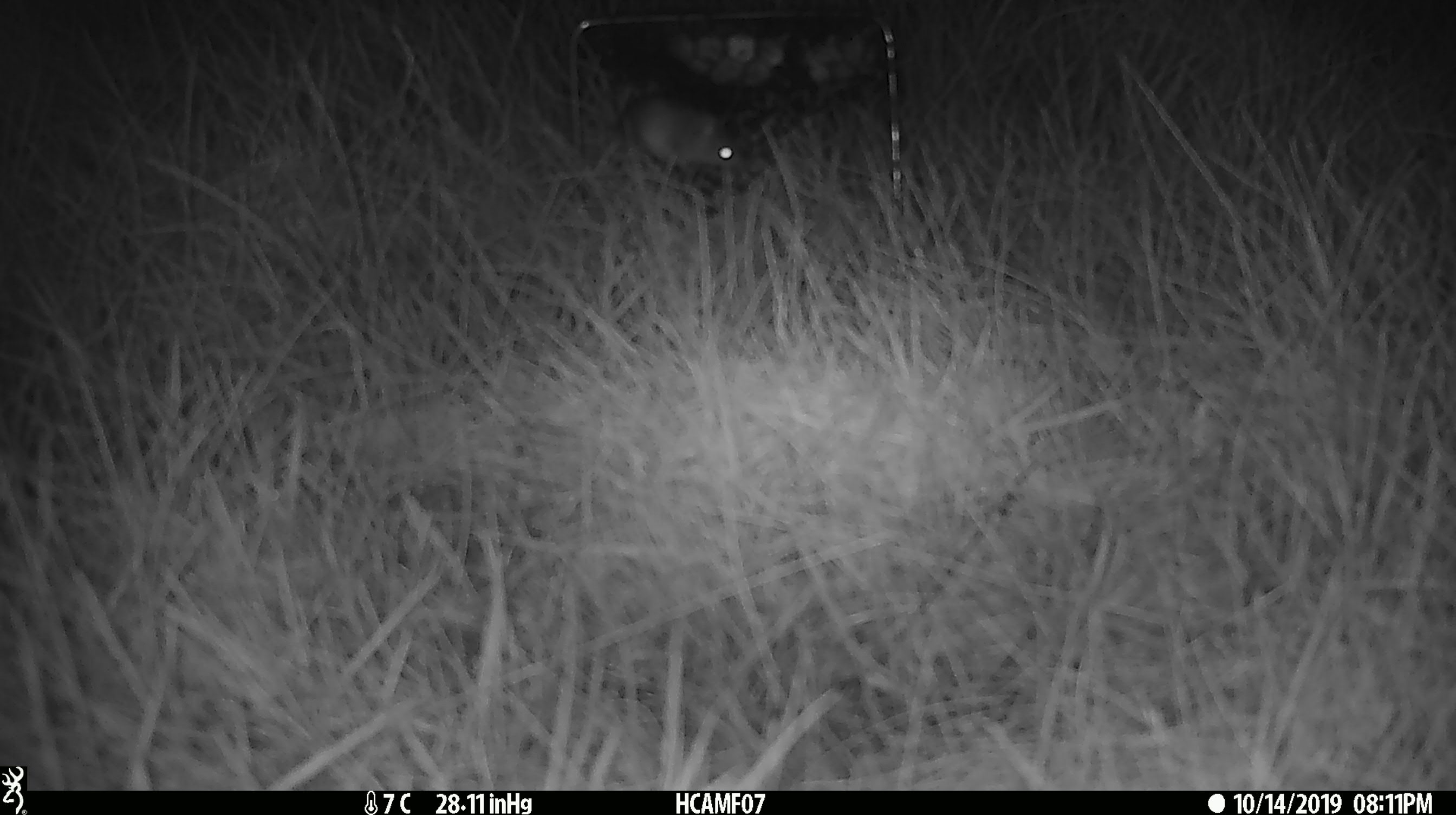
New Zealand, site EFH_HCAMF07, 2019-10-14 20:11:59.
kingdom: Animalia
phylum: Chordata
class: Mammalia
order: Rodentia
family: Muridae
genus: Mus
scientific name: Mus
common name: mouse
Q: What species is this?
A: Mouse (Mus).